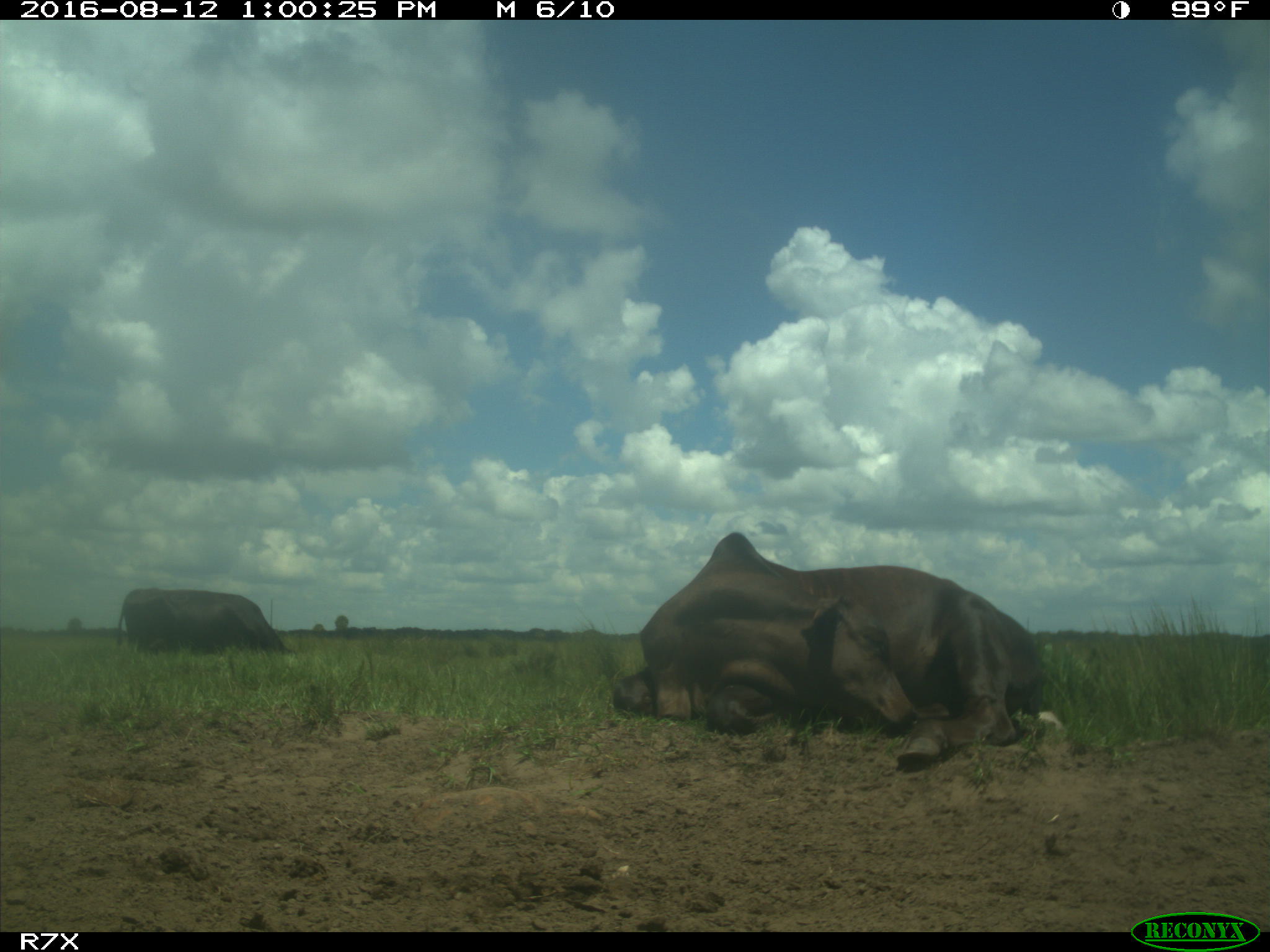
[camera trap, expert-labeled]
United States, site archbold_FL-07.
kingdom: Animalia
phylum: Chordata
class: Mammalia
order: Artiodactyla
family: Bovidae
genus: Bos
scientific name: Bos taurus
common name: domestic cow